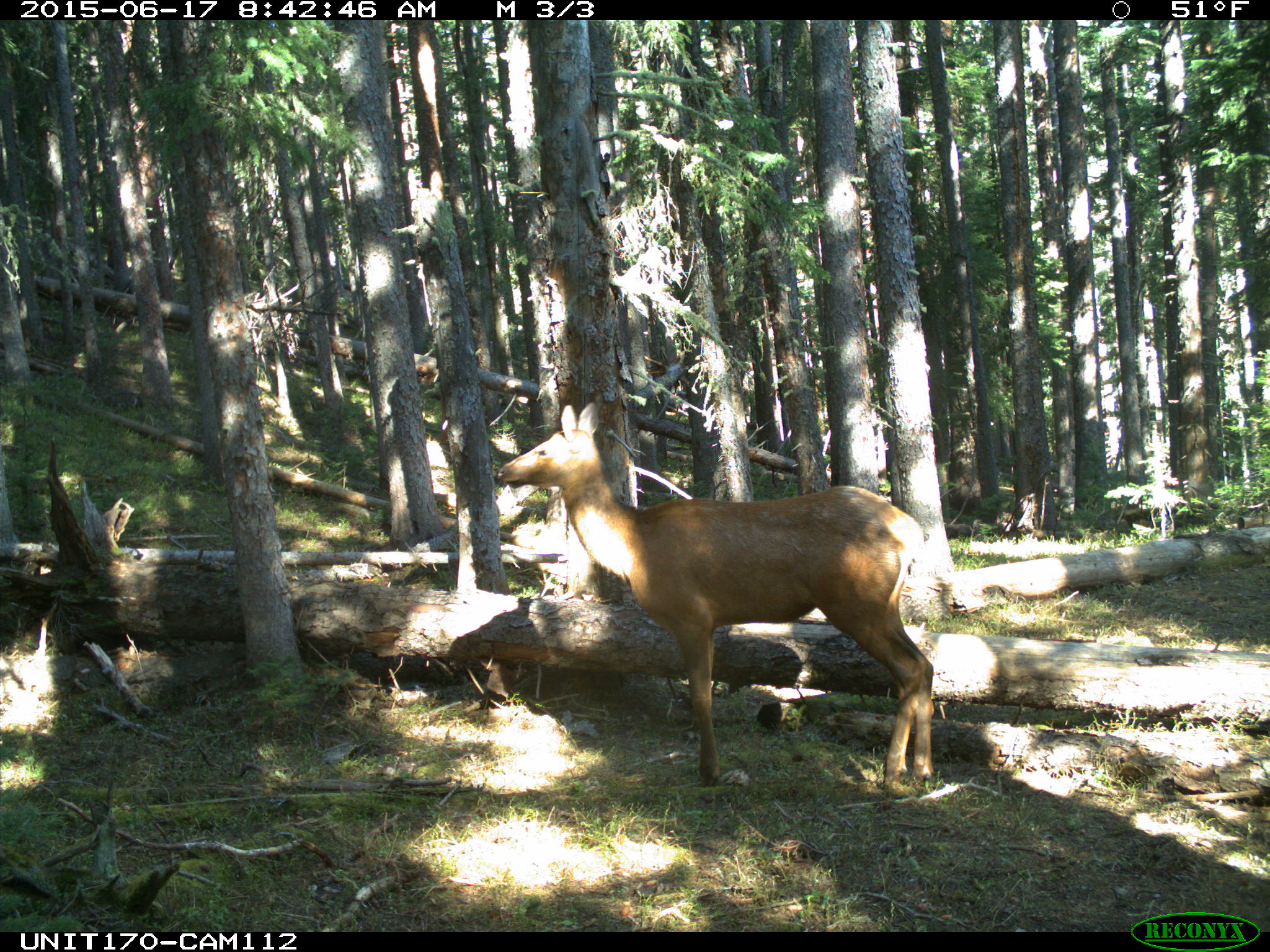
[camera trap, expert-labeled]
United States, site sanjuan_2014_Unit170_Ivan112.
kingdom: Animalia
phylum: Chordata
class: Mammalia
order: Artiodactyla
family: Cervidae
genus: Cervus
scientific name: Cervus elaphus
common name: red deer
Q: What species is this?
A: Cervus elaphus (red deer).